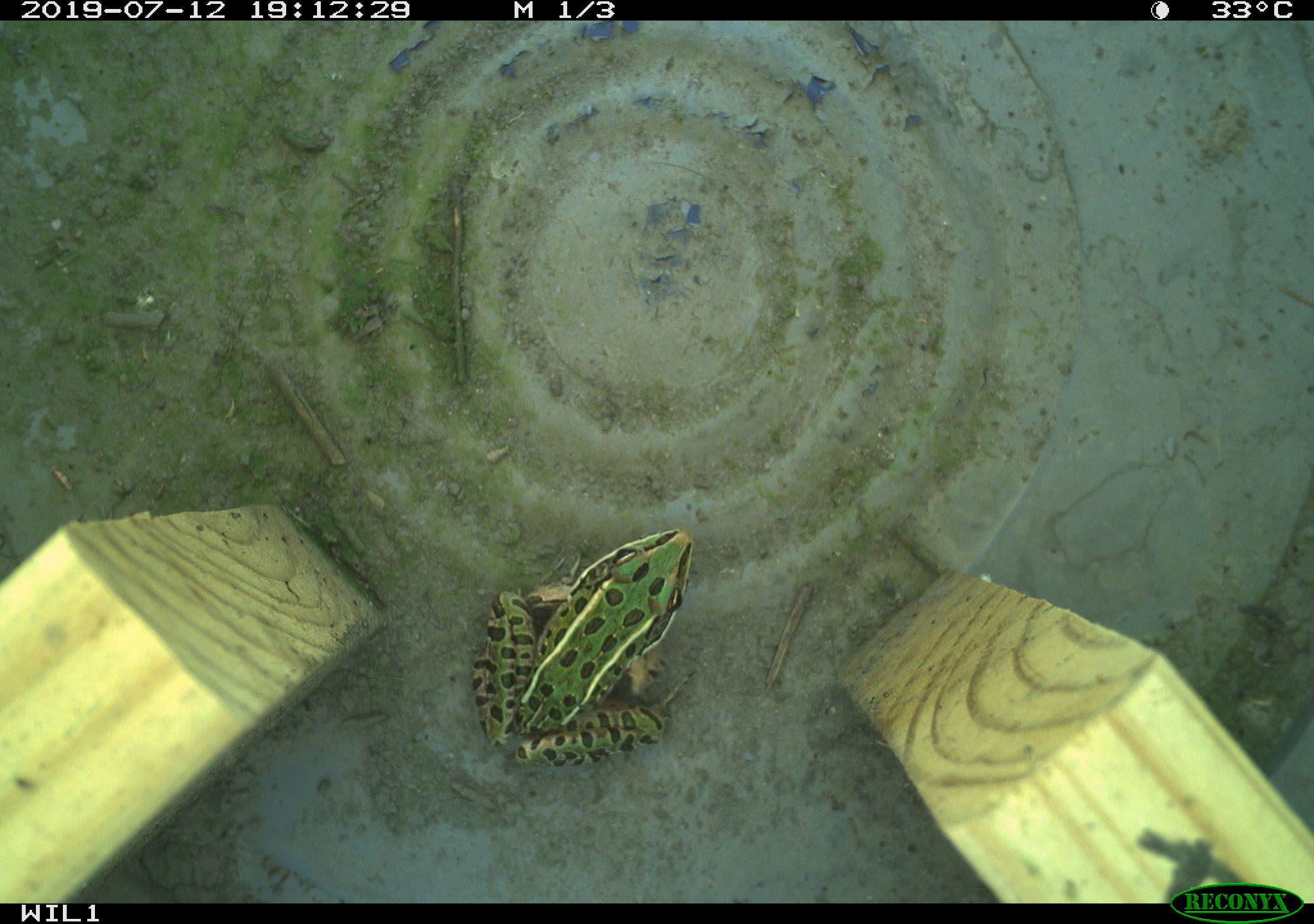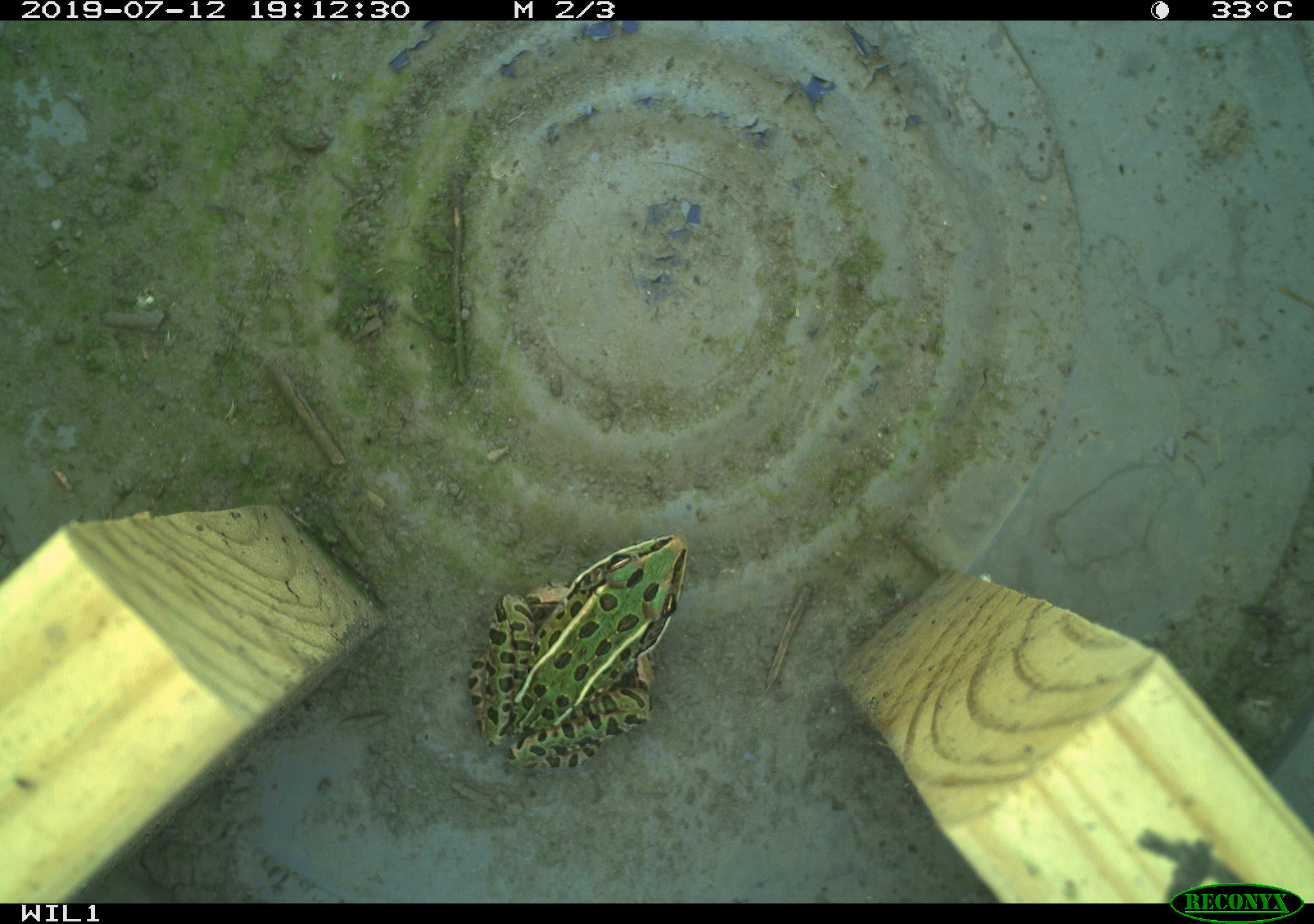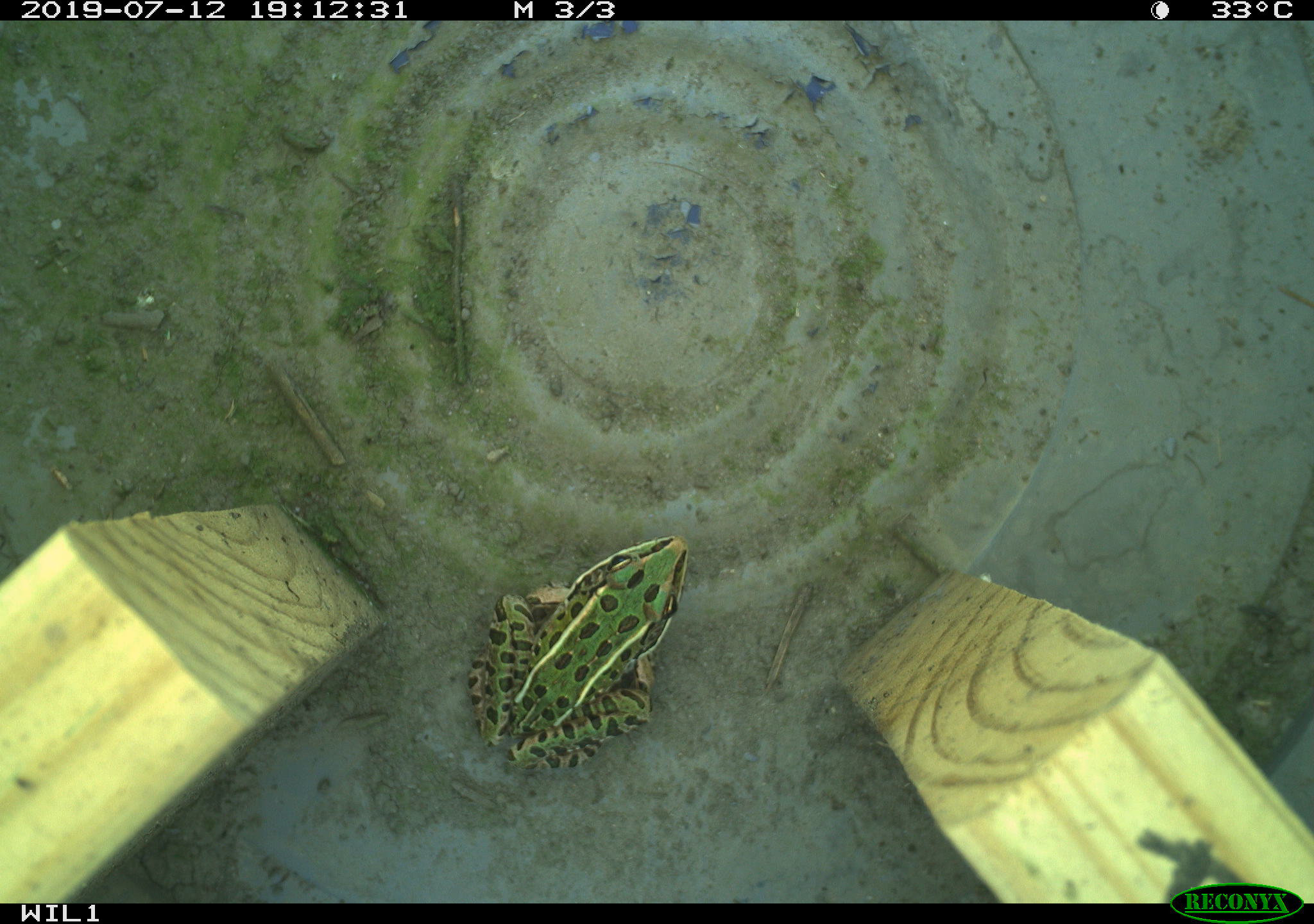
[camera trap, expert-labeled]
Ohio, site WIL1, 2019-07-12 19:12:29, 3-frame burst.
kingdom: Animalia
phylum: Chordata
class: Amphibia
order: Anura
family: Ranidae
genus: Lithobates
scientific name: Lithobates pipiens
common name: northern leopard frog